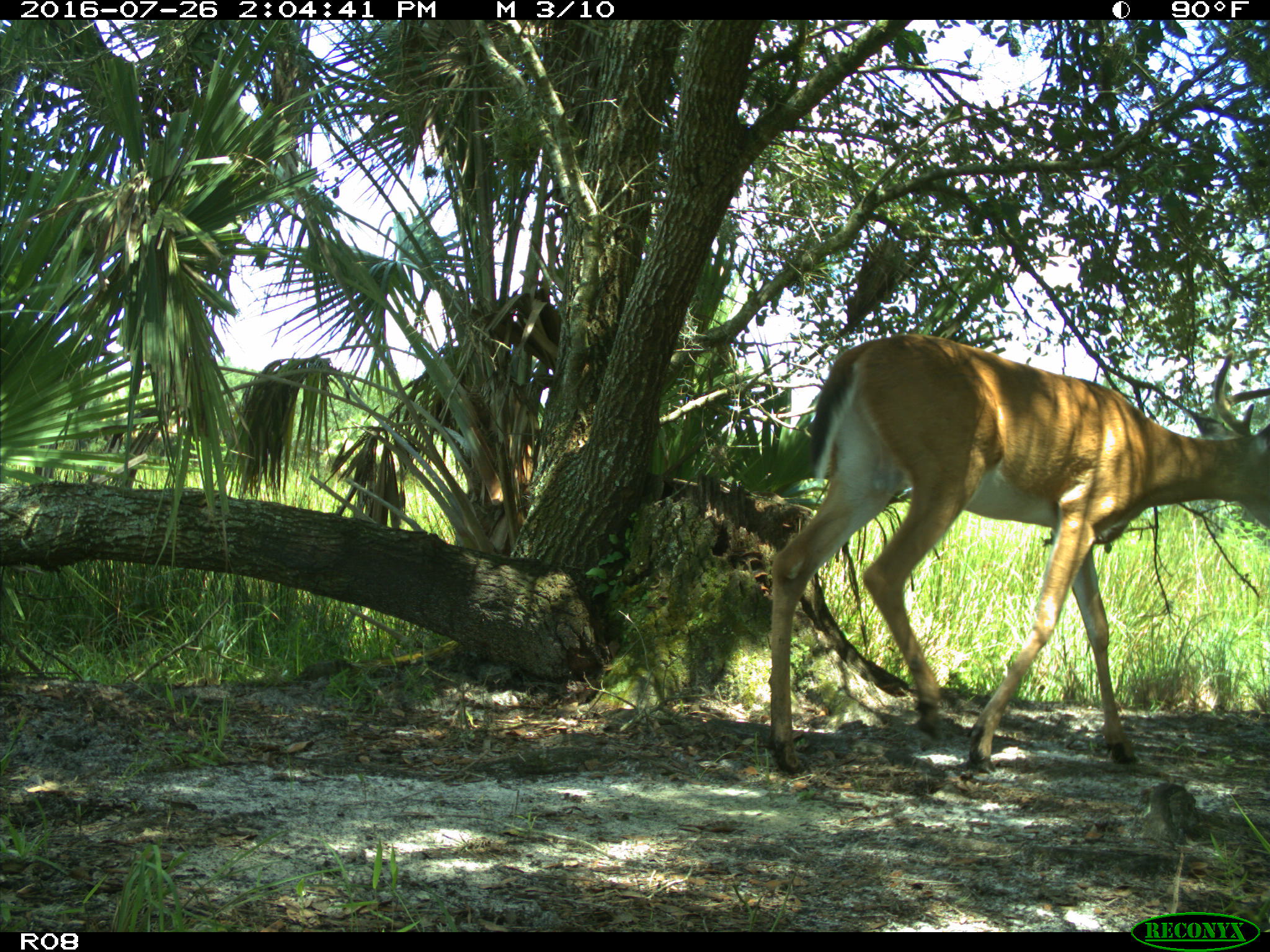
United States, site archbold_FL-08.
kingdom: Animalia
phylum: Chordata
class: Mammalia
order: Artiodactyla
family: Cervidae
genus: Odocoileus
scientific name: Odocoileus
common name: deer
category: unidentified deer